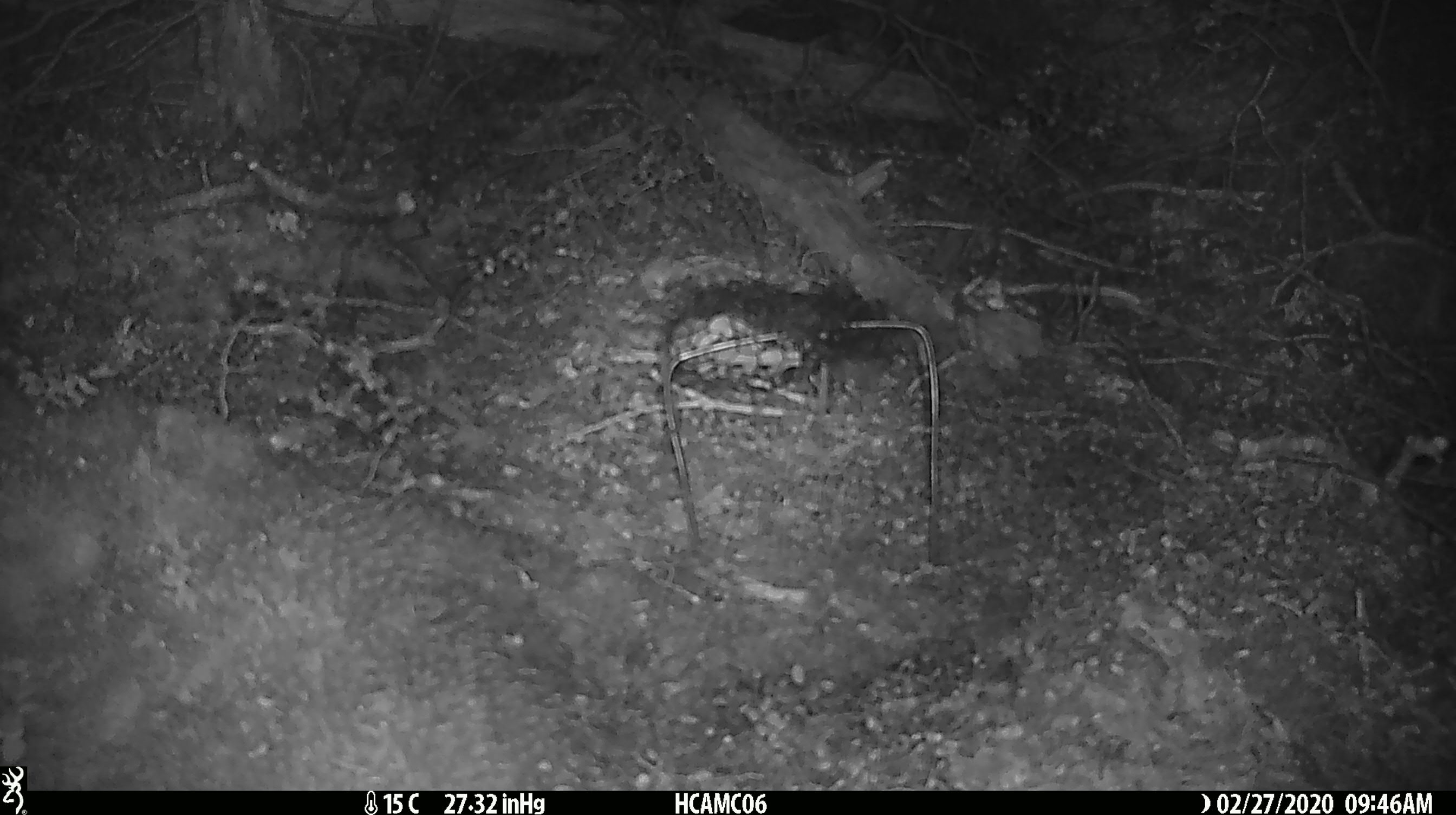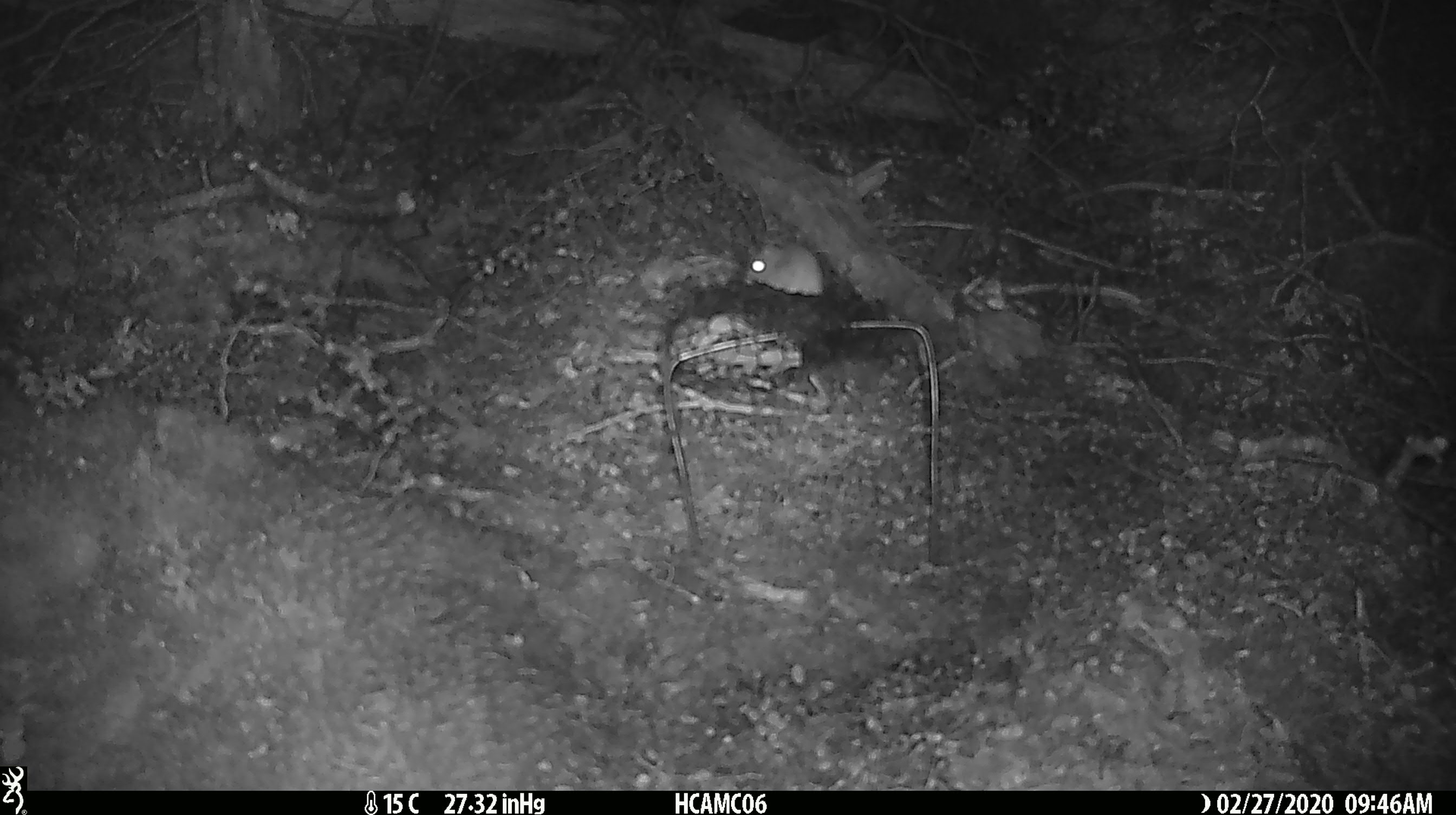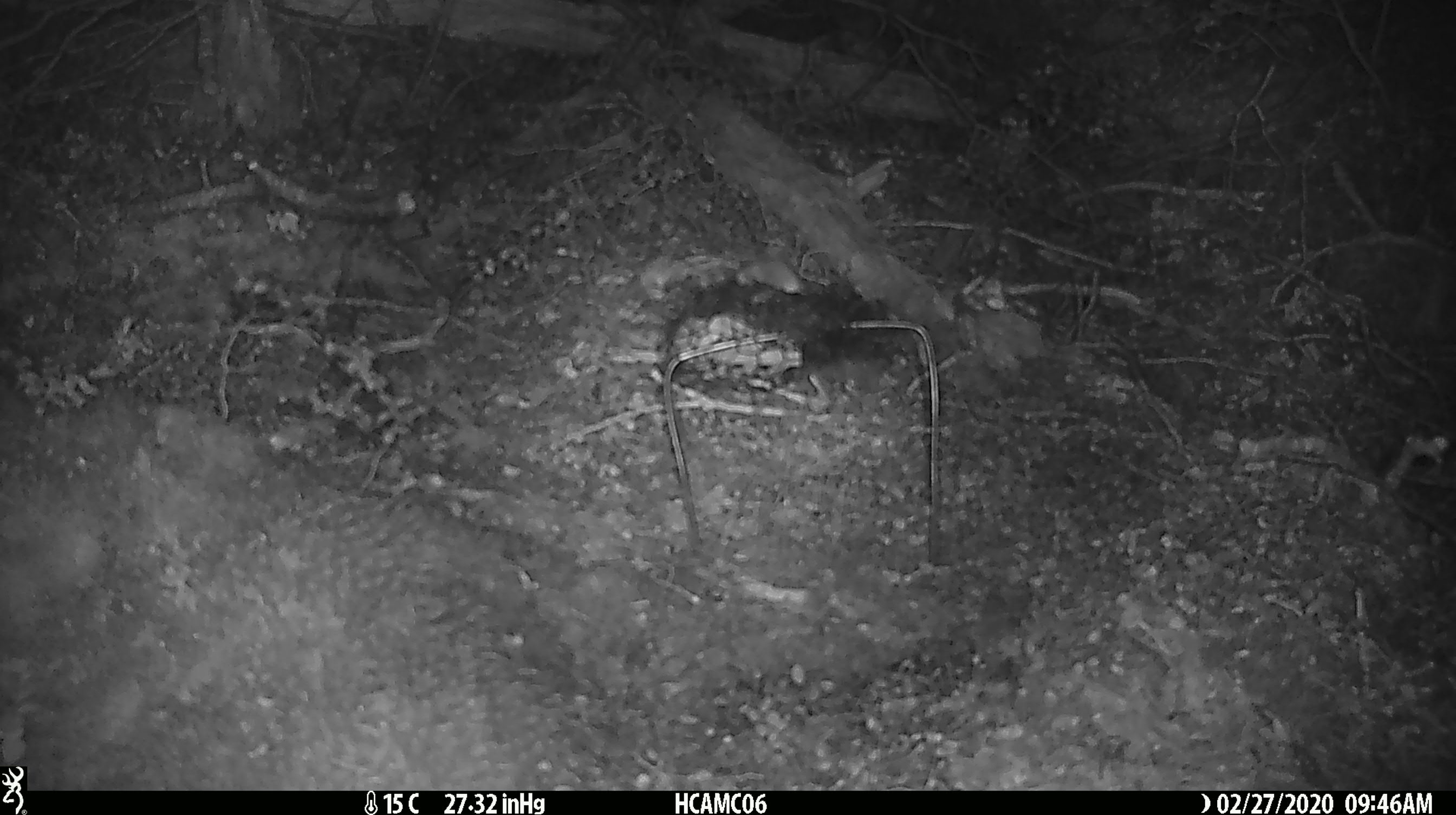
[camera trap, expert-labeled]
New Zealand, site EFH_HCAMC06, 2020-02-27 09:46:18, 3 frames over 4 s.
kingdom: Animalia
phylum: Chordata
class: Mammalia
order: Rodentia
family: Muridae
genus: Mus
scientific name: Mus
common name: mouse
Mouse (Mus).